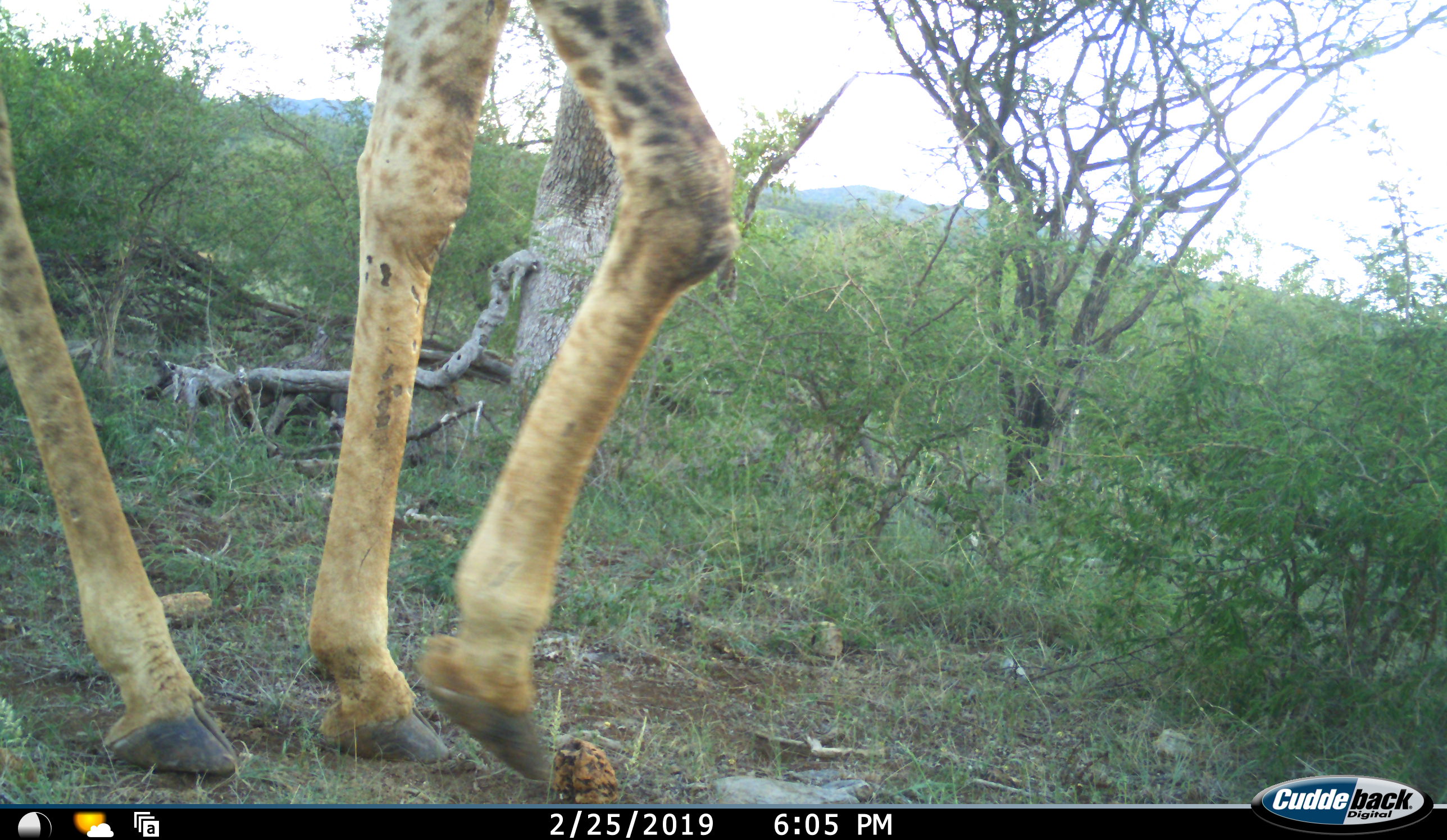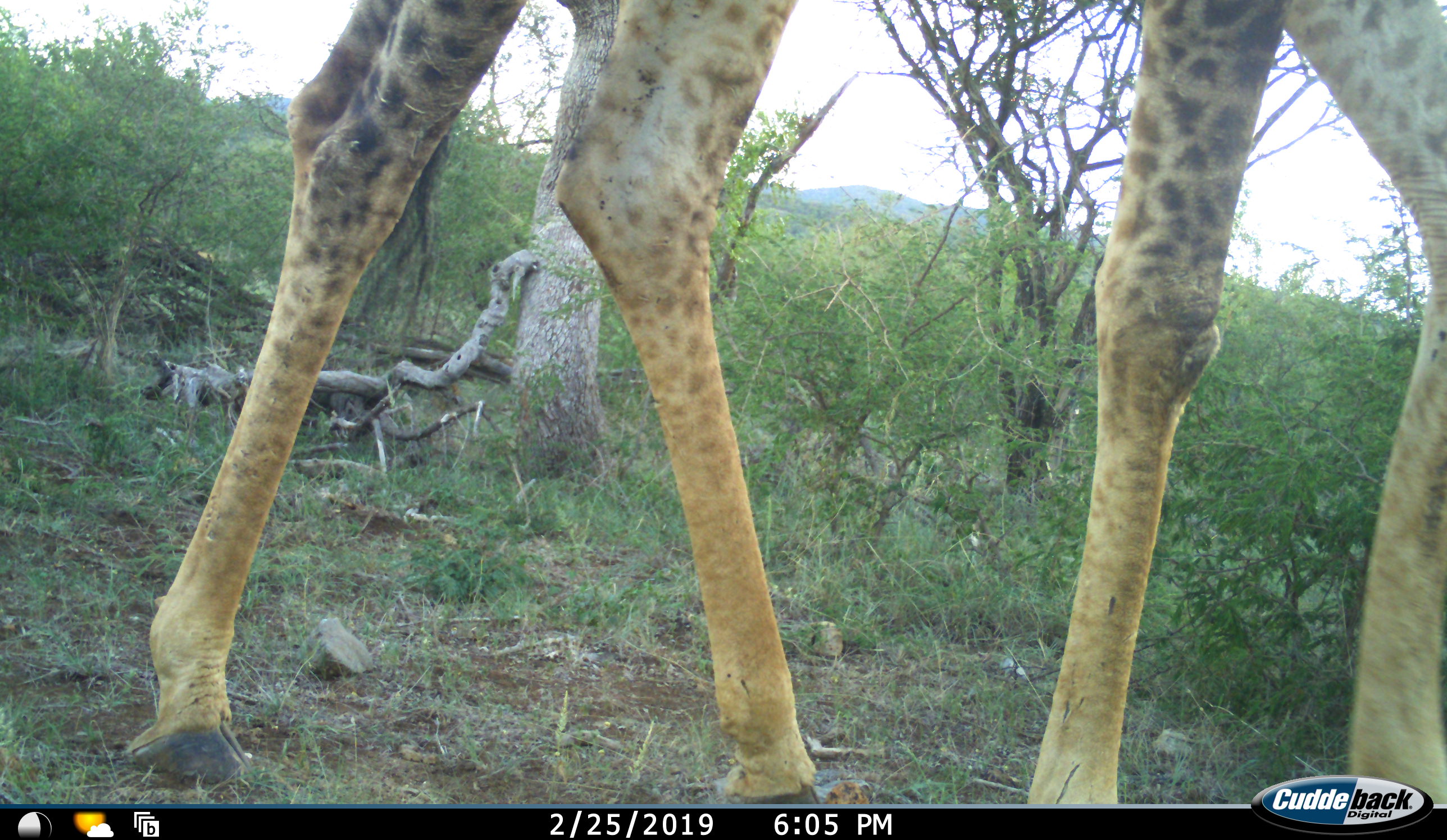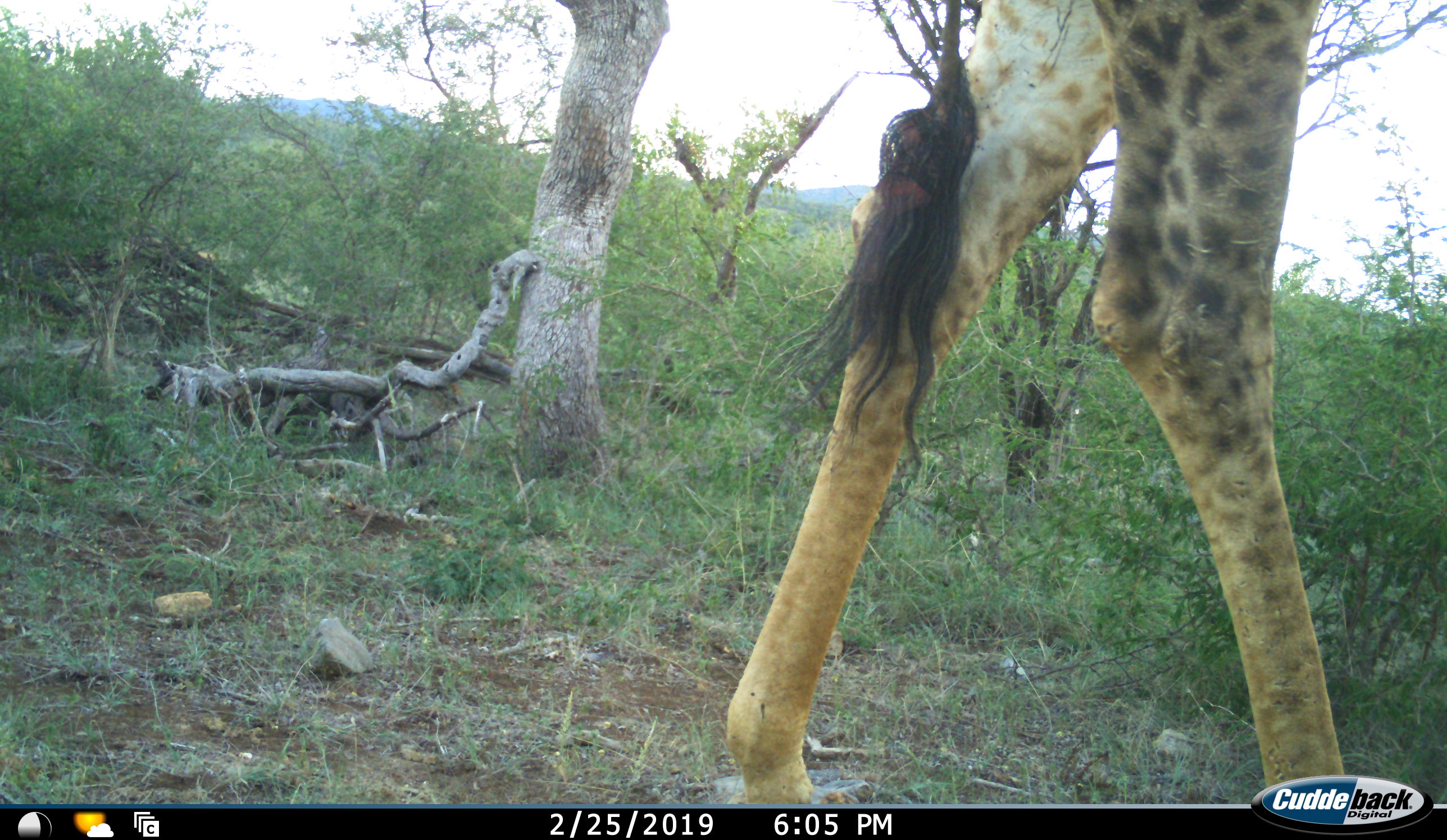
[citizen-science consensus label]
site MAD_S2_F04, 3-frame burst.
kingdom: Animalia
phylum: Chordata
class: Mammalia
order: Artiodactyla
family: Giraffidae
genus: Giraffa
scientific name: Giraffa camelopardalis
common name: giraffe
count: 1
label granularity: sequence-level